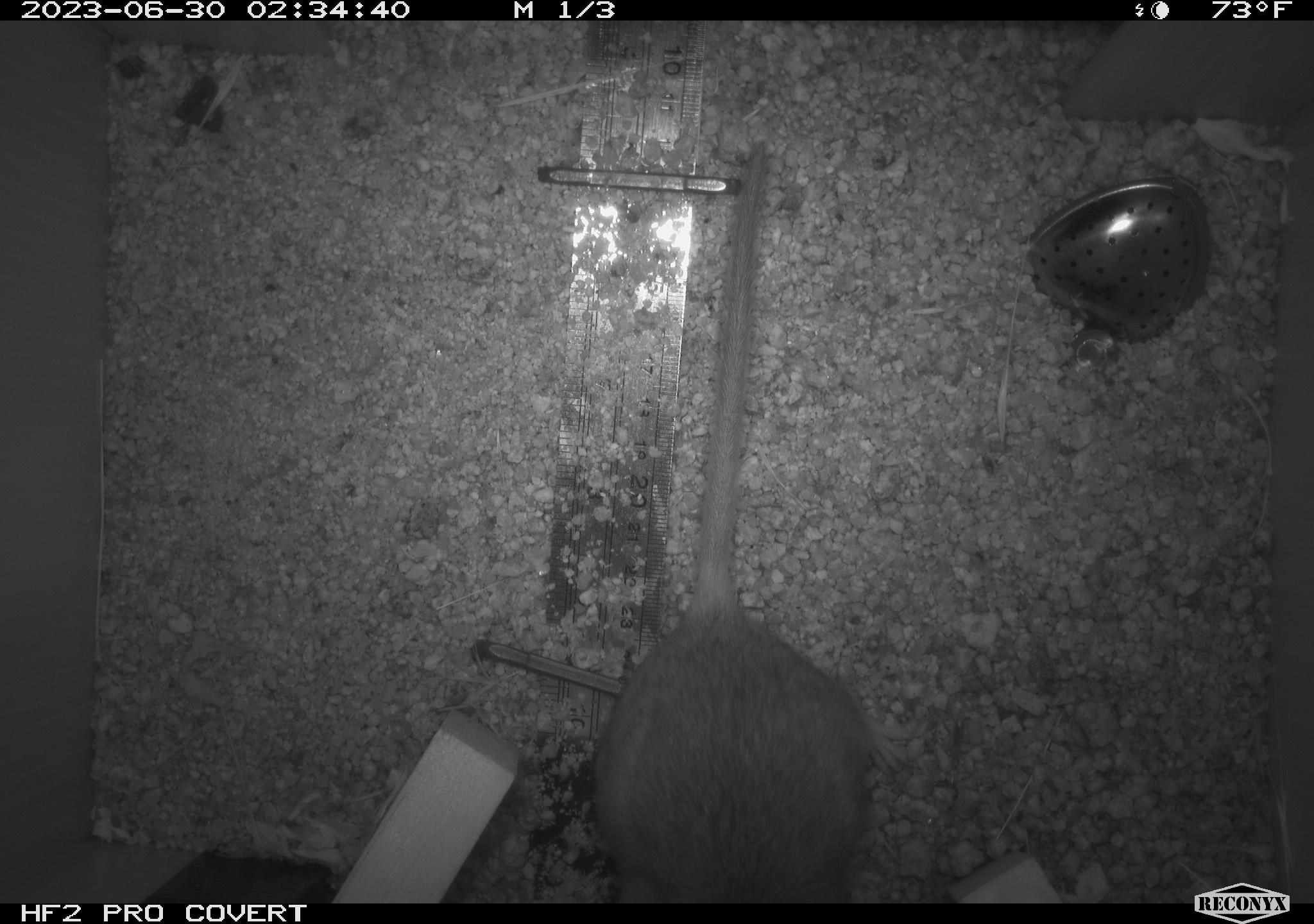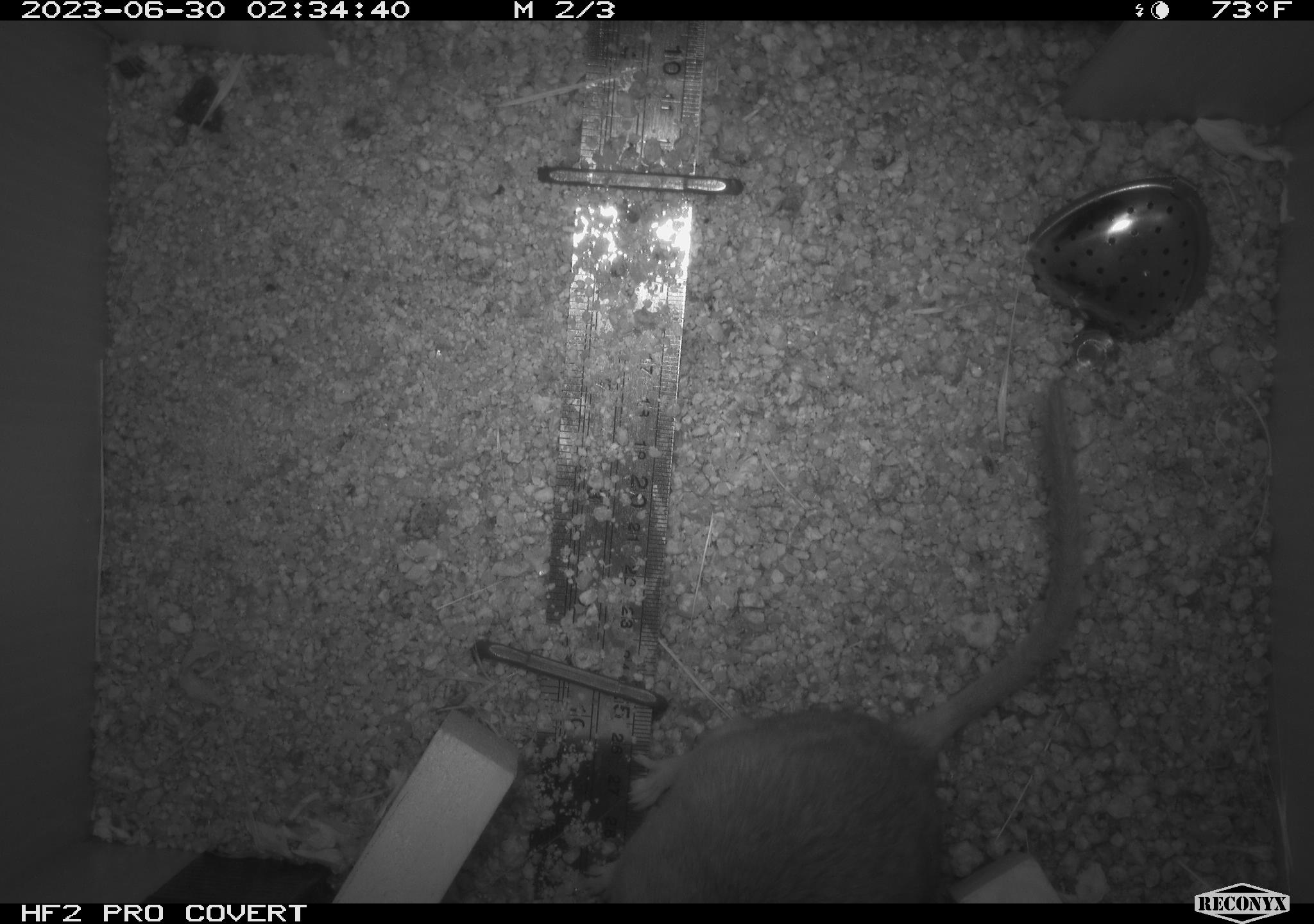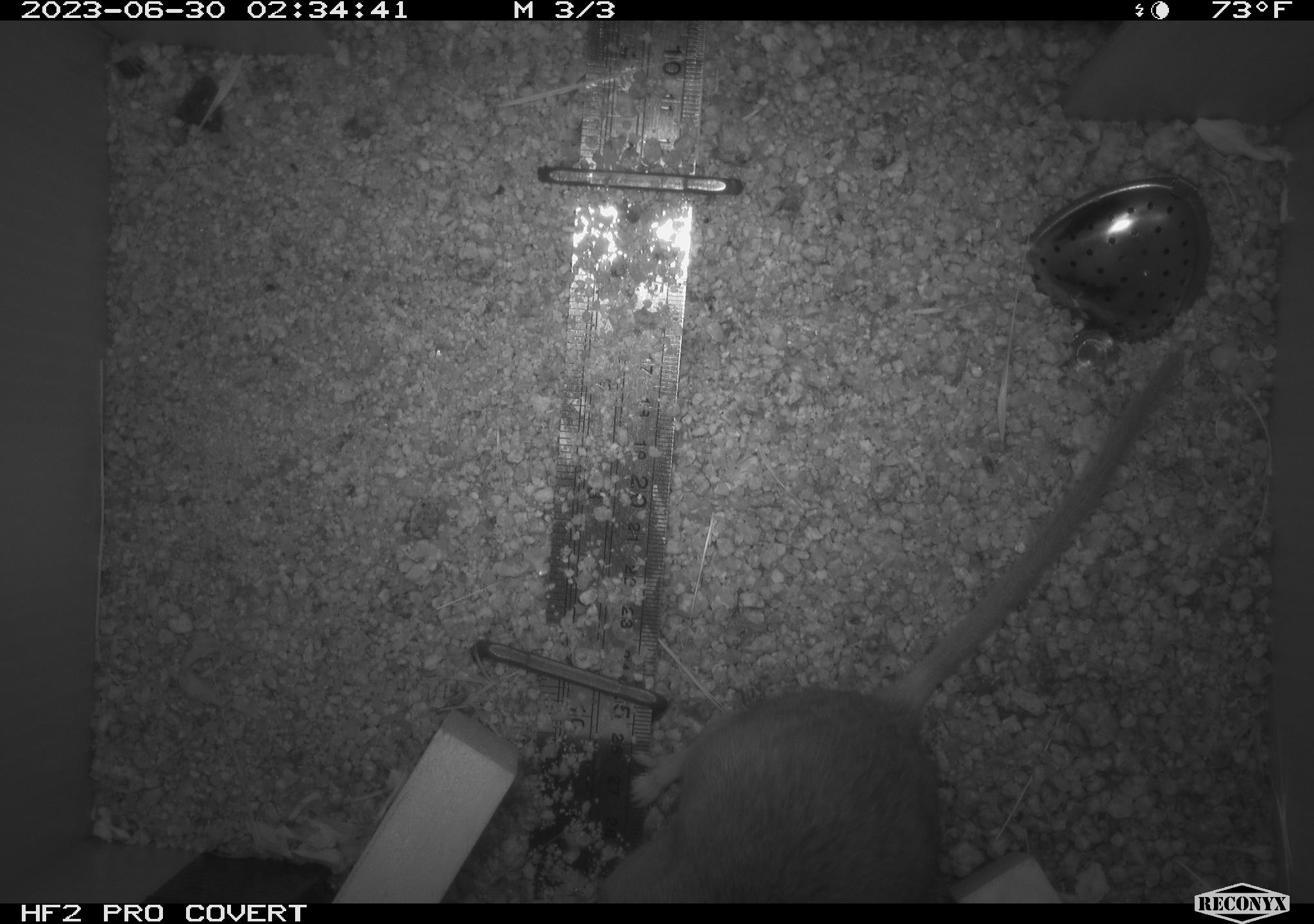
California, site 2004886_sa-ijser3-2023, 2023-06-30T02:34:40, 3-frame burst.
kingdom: Animalia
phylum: Chordata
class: Mammalia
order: Rodentia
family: Cricetidae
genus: Neotoma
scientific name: Neotoma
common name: pack rat or woodrat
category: neotoma species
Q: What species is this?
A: Neotoma species (pack rat or woodrat) (Neotoma).